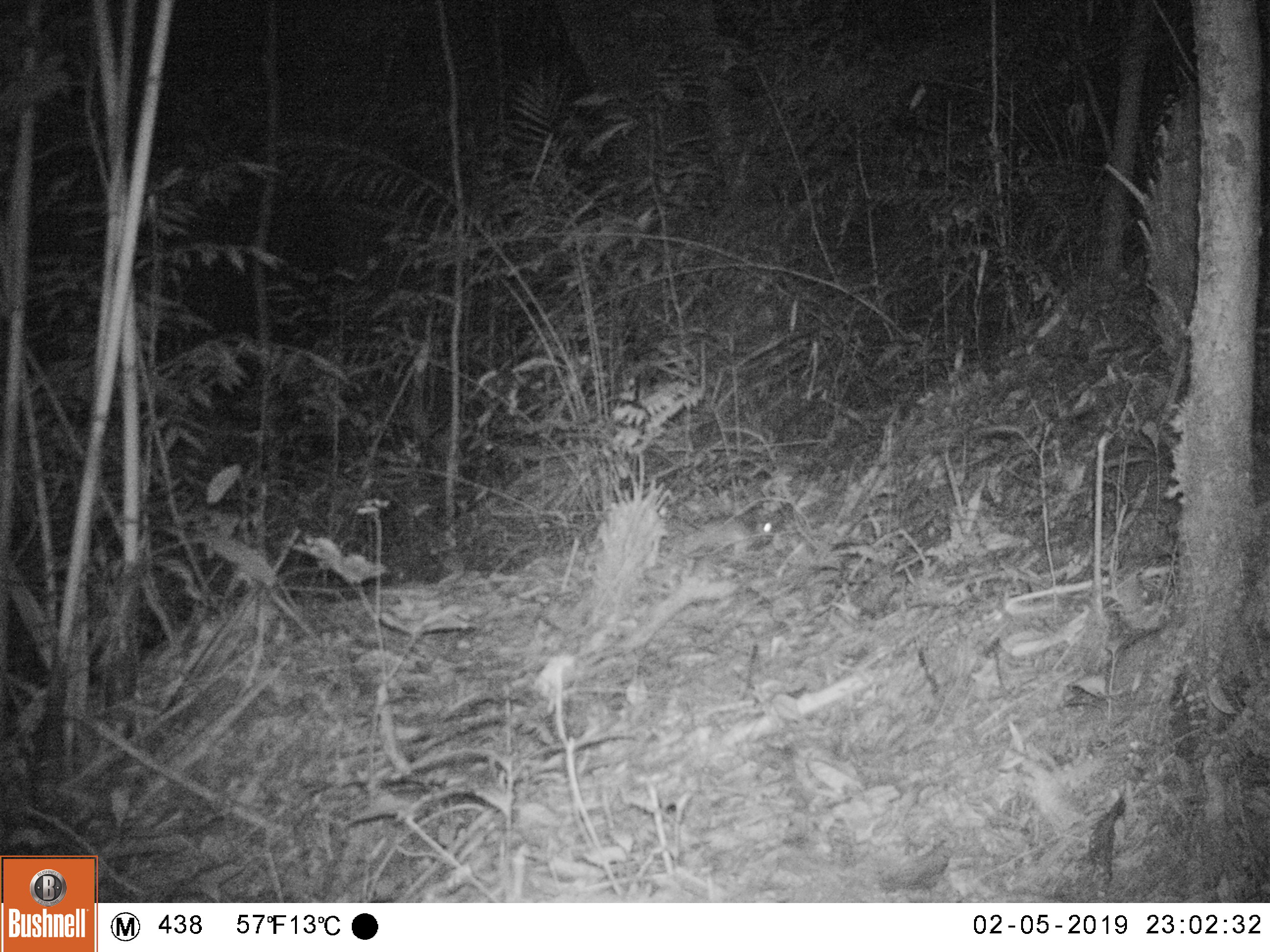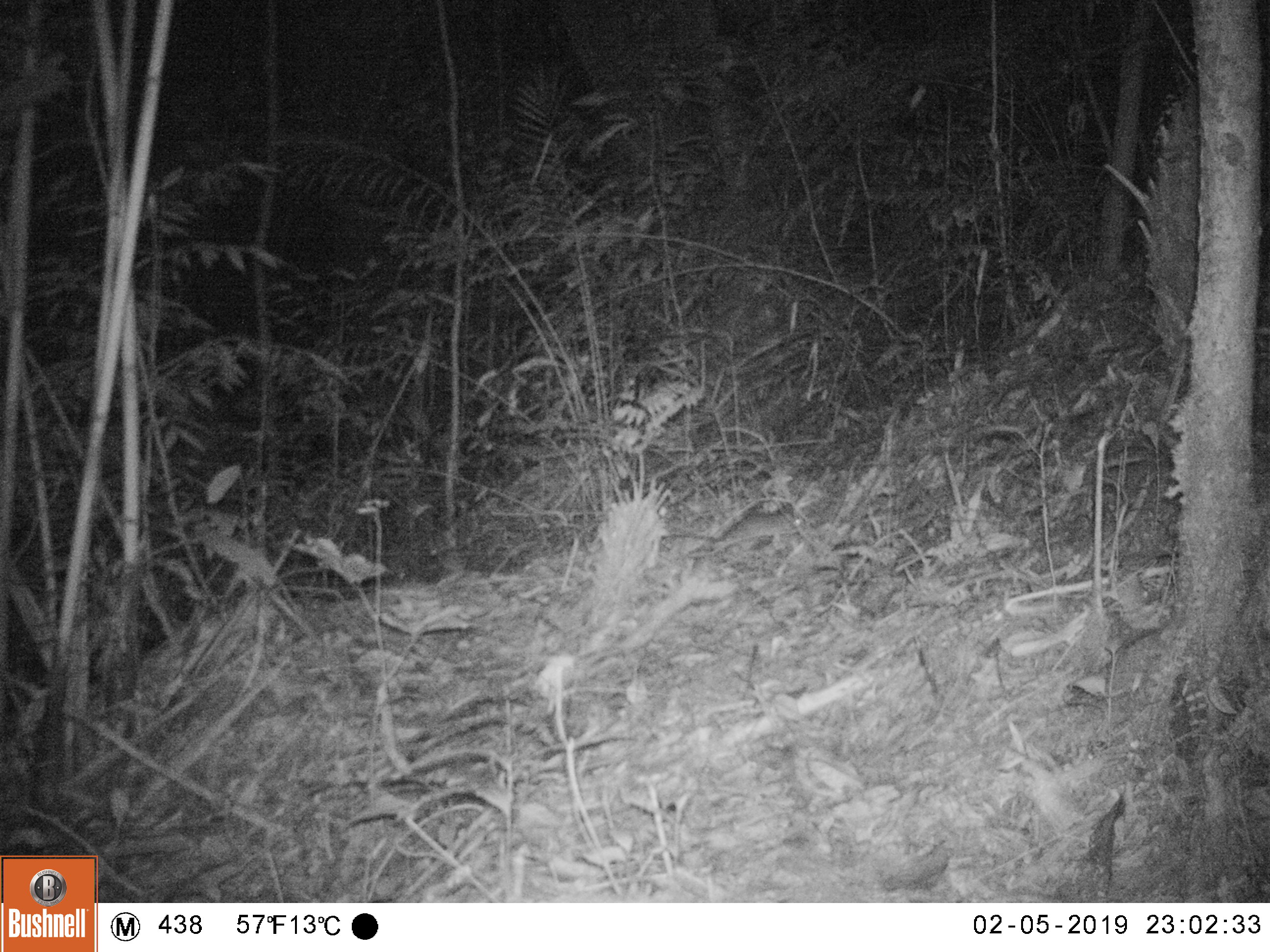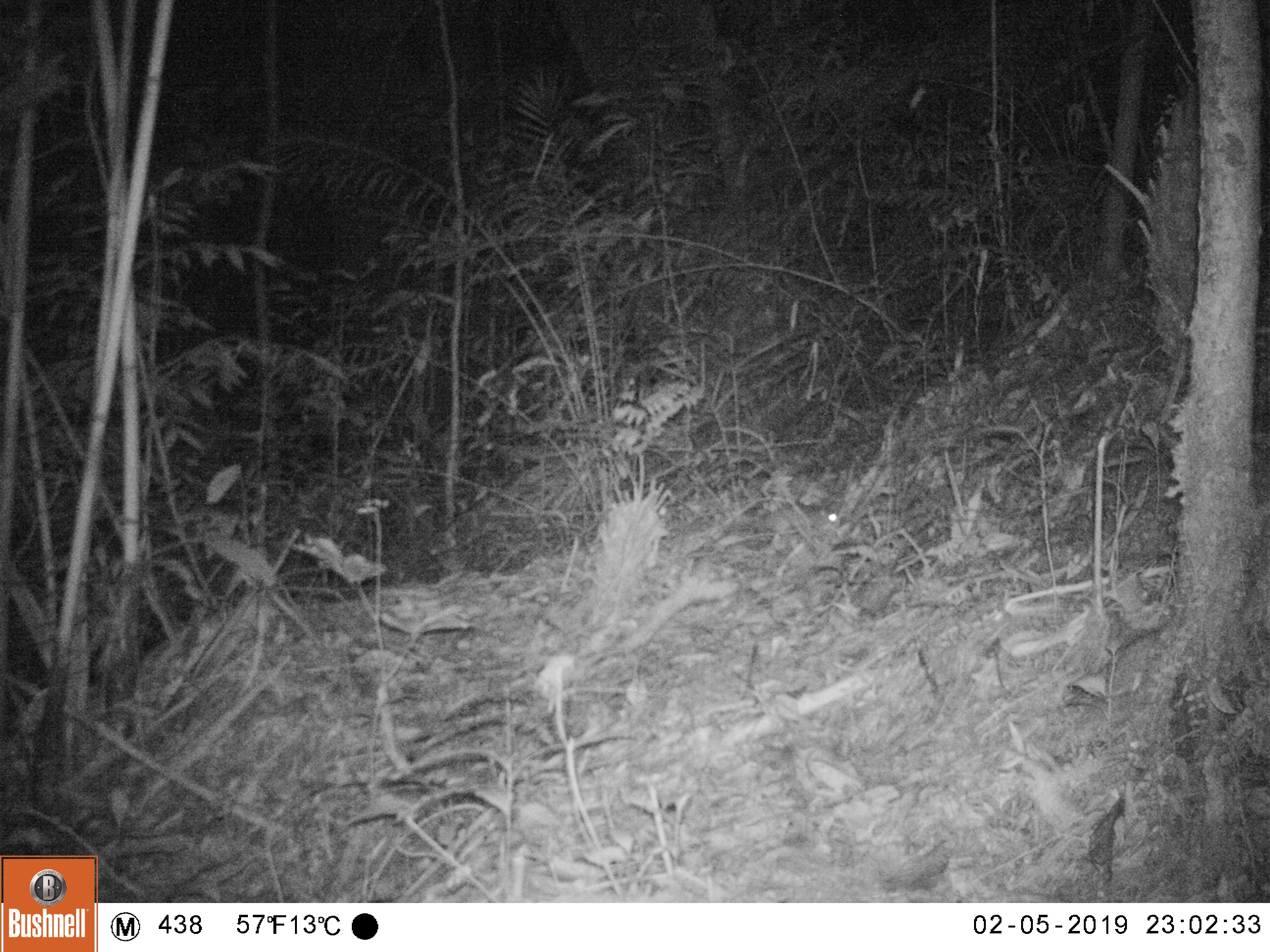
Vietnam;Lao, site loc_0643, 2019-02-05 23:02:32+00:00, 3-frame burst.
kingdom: Animalia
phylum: Chordata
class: Mammalia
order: Rodentia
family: Muridae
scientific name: Muridae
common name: old-world mice and rats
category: unidentified murid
Unidentified murid (old-world mice and rats) (Muridae). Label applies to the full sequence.